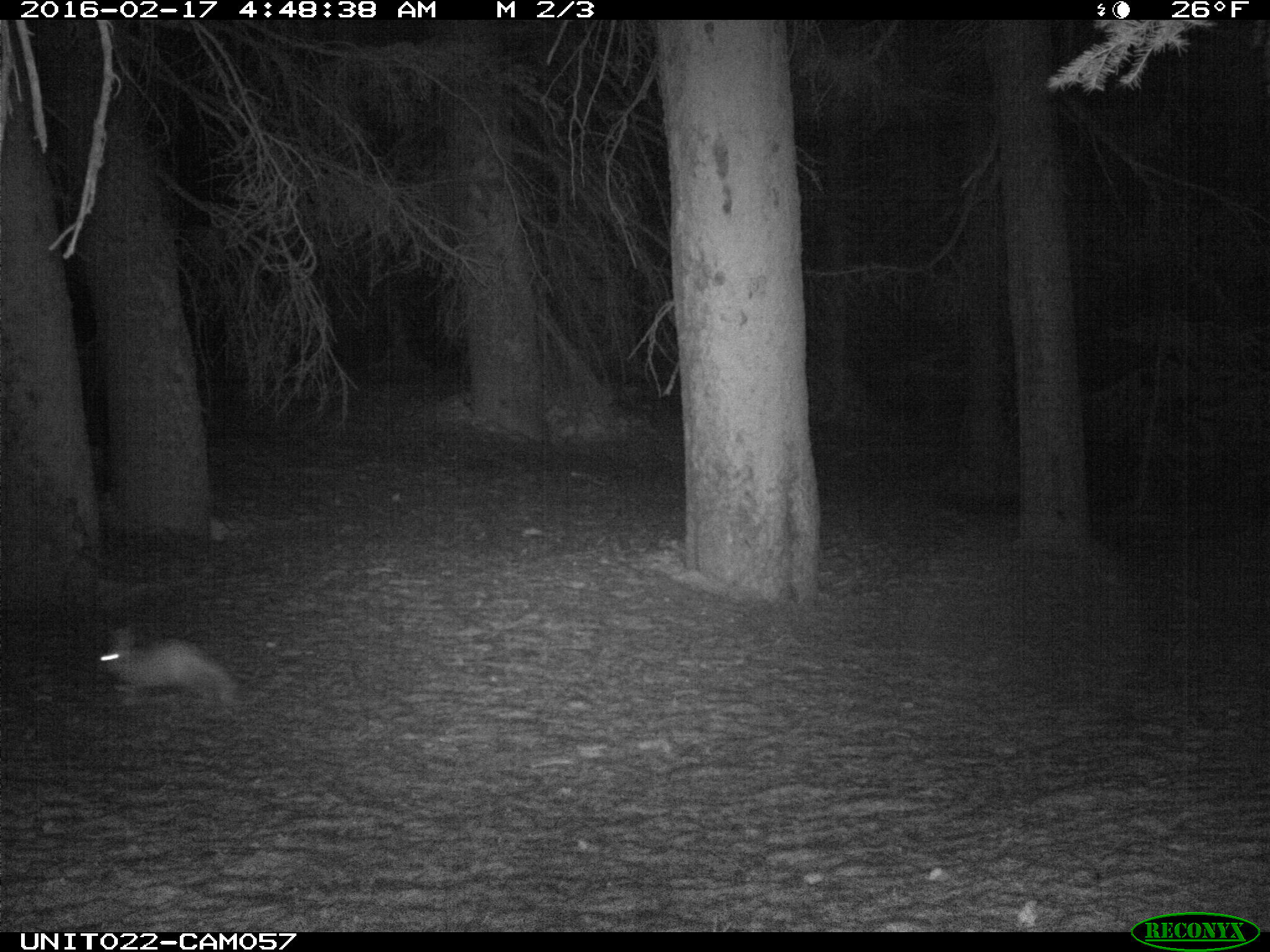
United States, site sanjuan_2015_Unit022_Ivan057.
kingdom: Animalia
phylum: Chordata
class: Mammalia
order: Lagomorpha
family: Leporidae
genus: Lepus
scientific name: Lepus americanus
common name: snowshoe hare